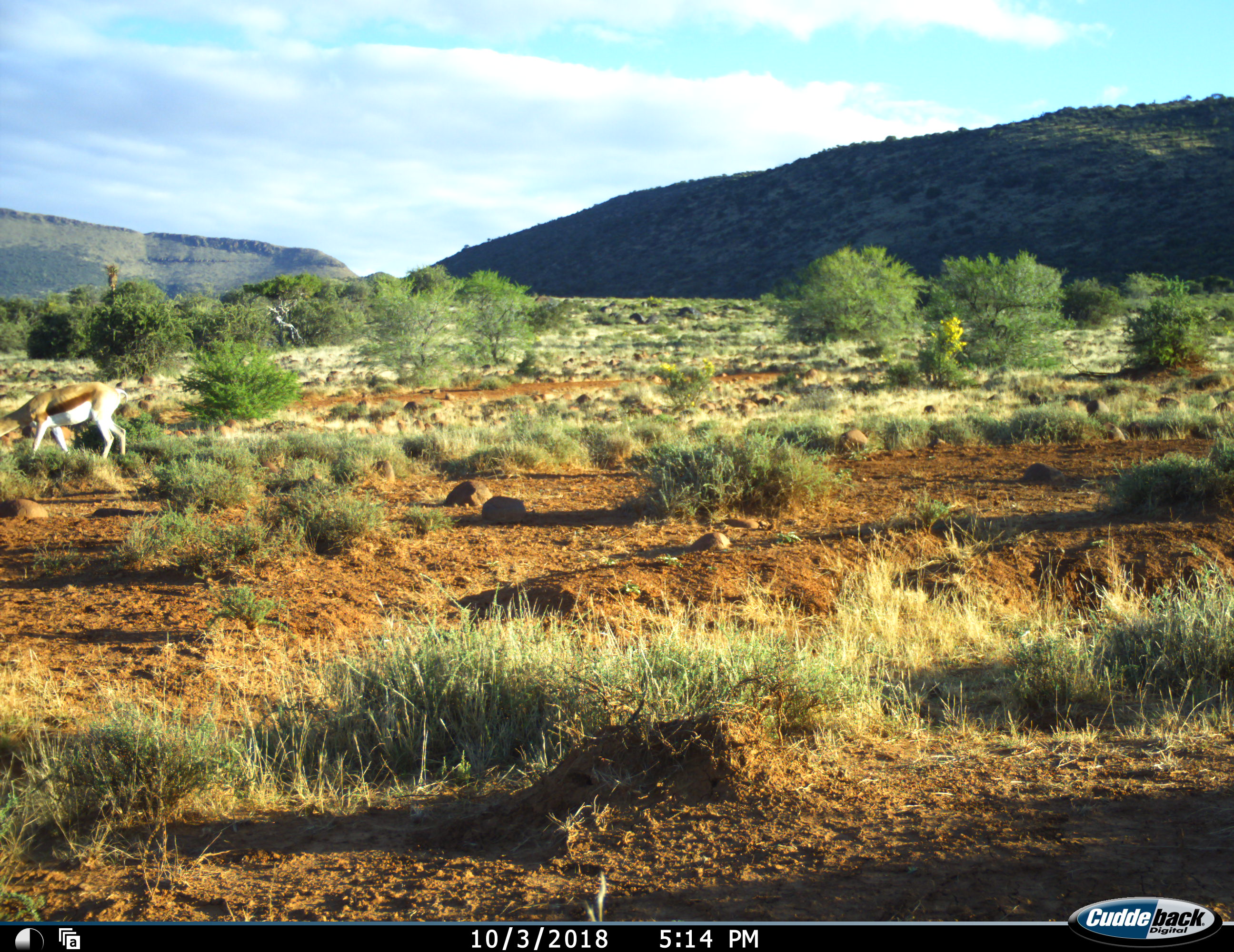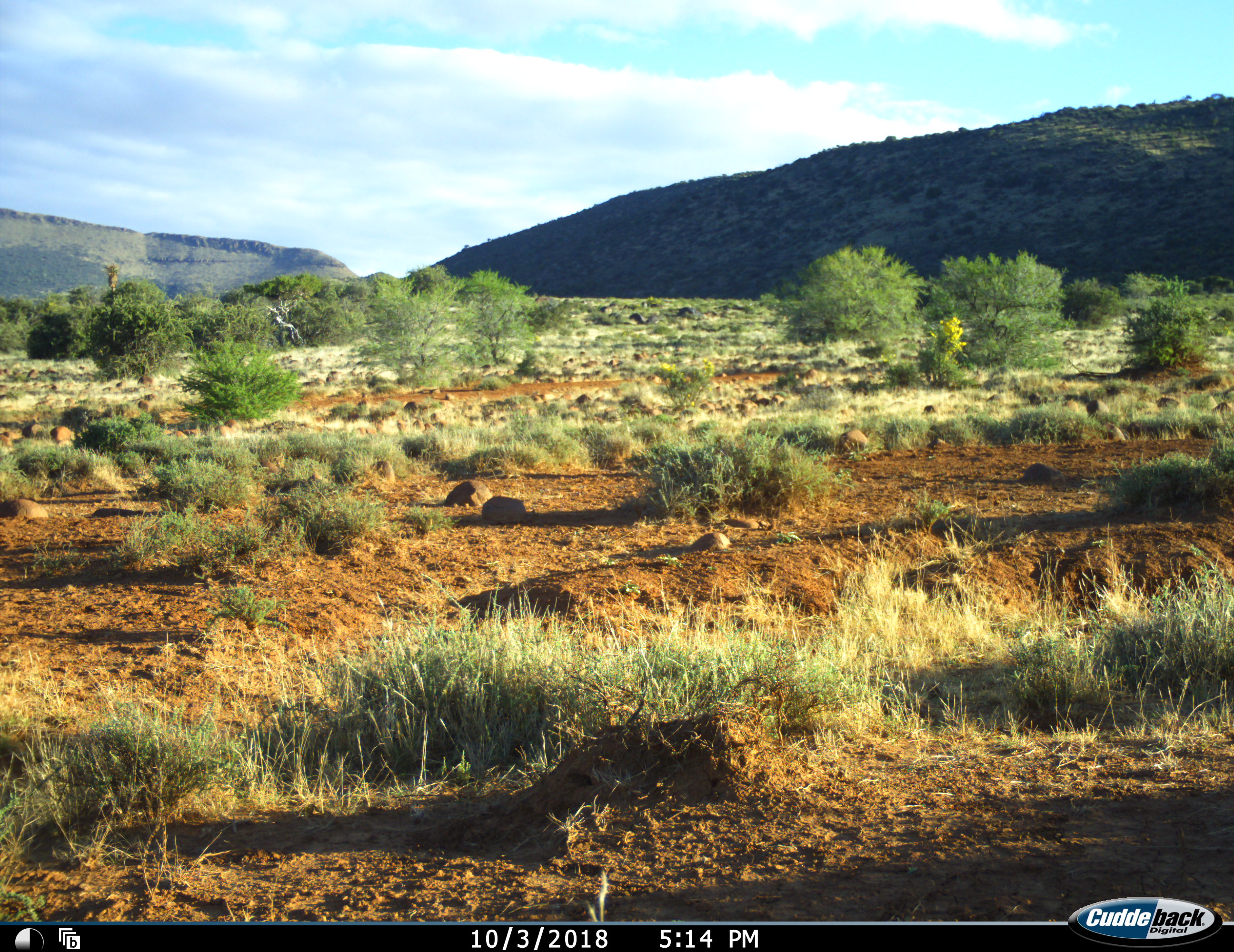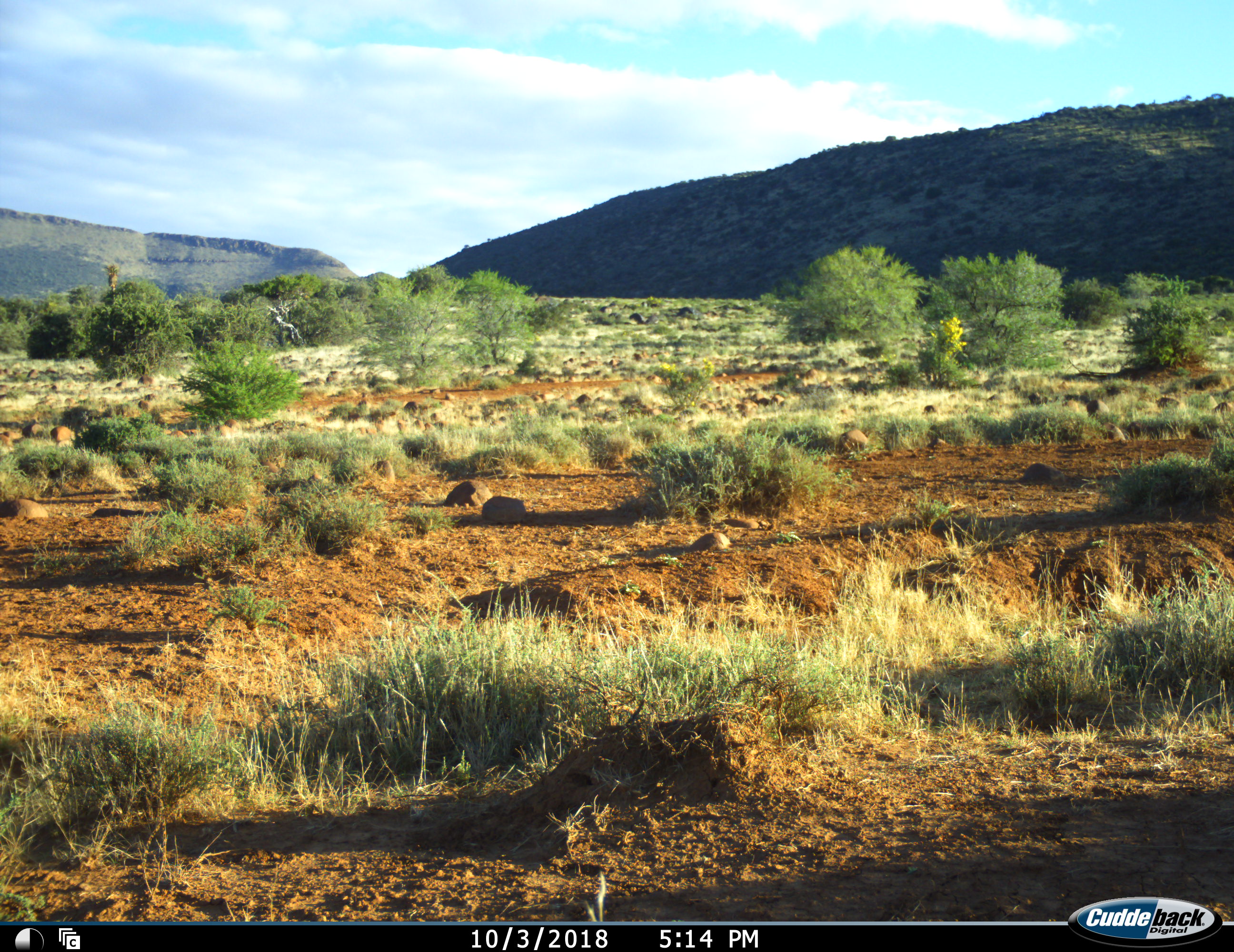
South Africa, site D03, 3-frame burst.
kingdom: Animalia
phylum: Chordata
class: Mammalia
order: Artiodactyla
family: Bovidae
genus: Antidorcas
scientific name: Antidorcas marsupialis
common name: springbok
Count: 1.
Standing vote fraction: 0%.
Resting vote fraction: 0%.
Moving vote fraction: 70%.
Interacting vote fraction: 0%.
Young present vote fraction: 0%.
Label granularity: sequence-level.